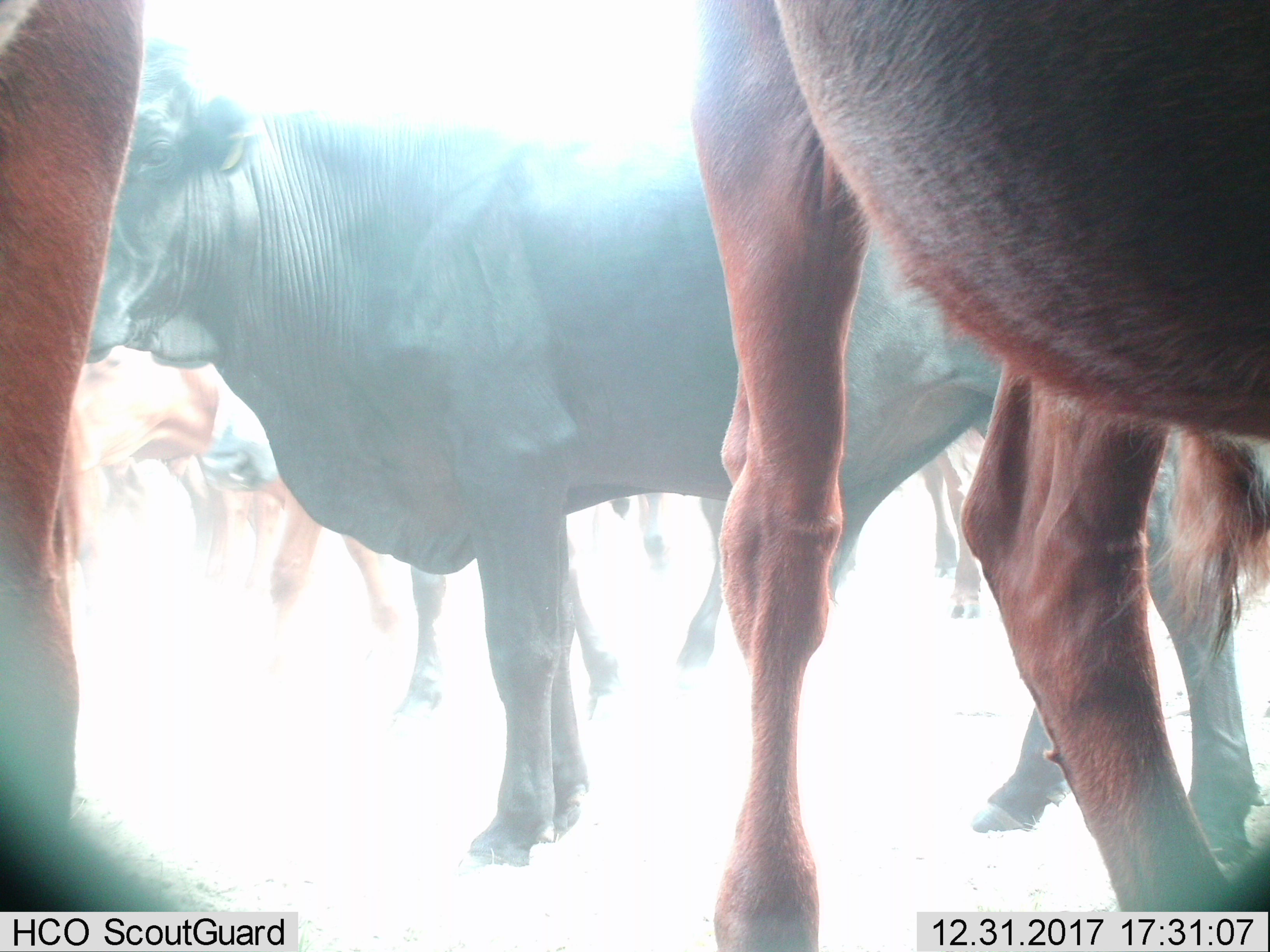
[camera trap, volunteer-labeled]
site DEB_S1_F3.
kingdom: Animalia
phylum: Chordata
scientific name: Vertebrata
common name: domestic animal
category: domesticanimal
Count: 8.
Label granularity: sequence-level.